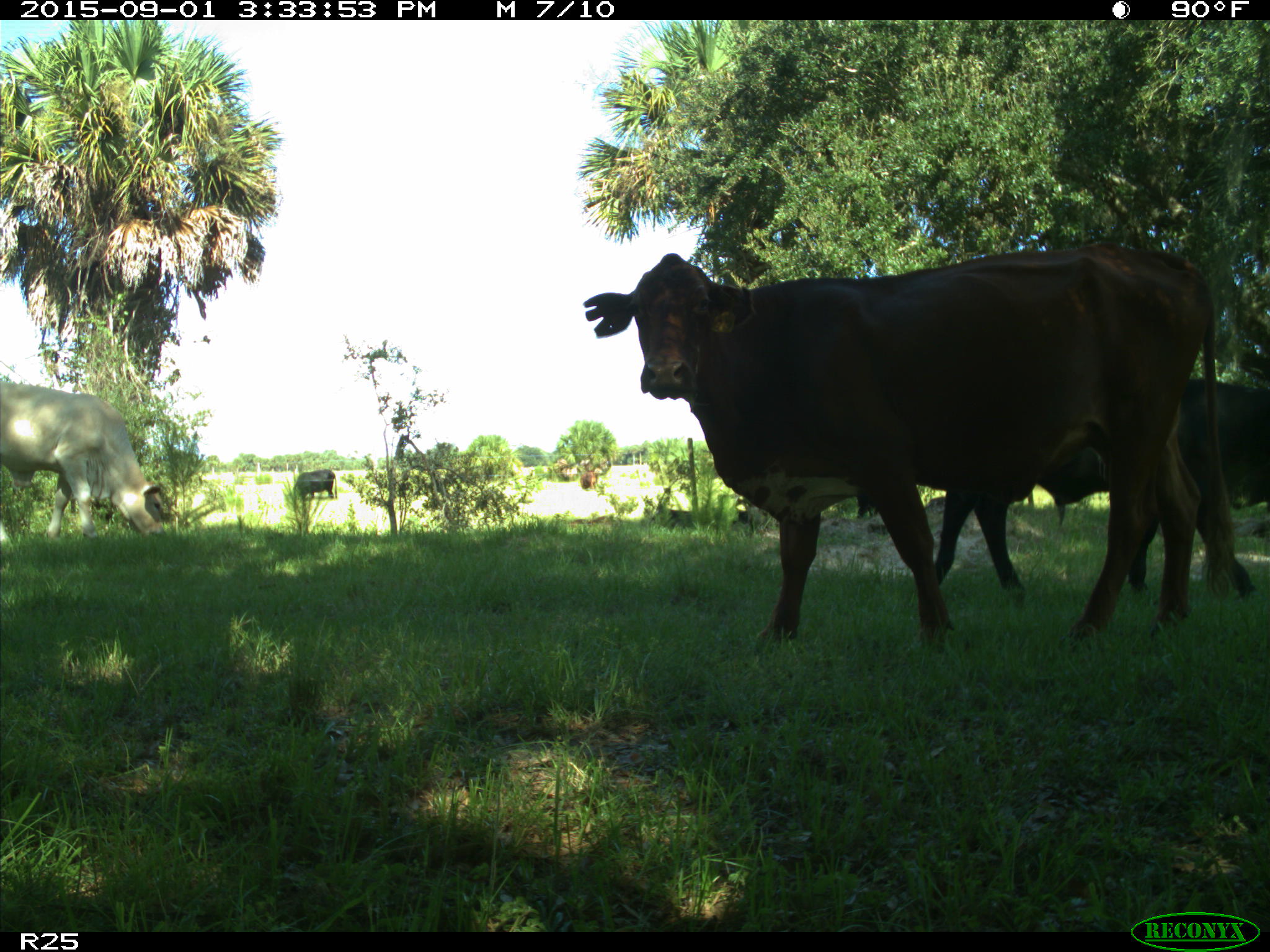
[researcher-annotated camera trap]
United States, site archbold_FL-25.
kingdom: Animalia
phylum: Chordata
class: Mammalia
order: Artiodactyla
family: Bovidae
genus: Bos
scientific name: Bos taurus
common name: domestic cow